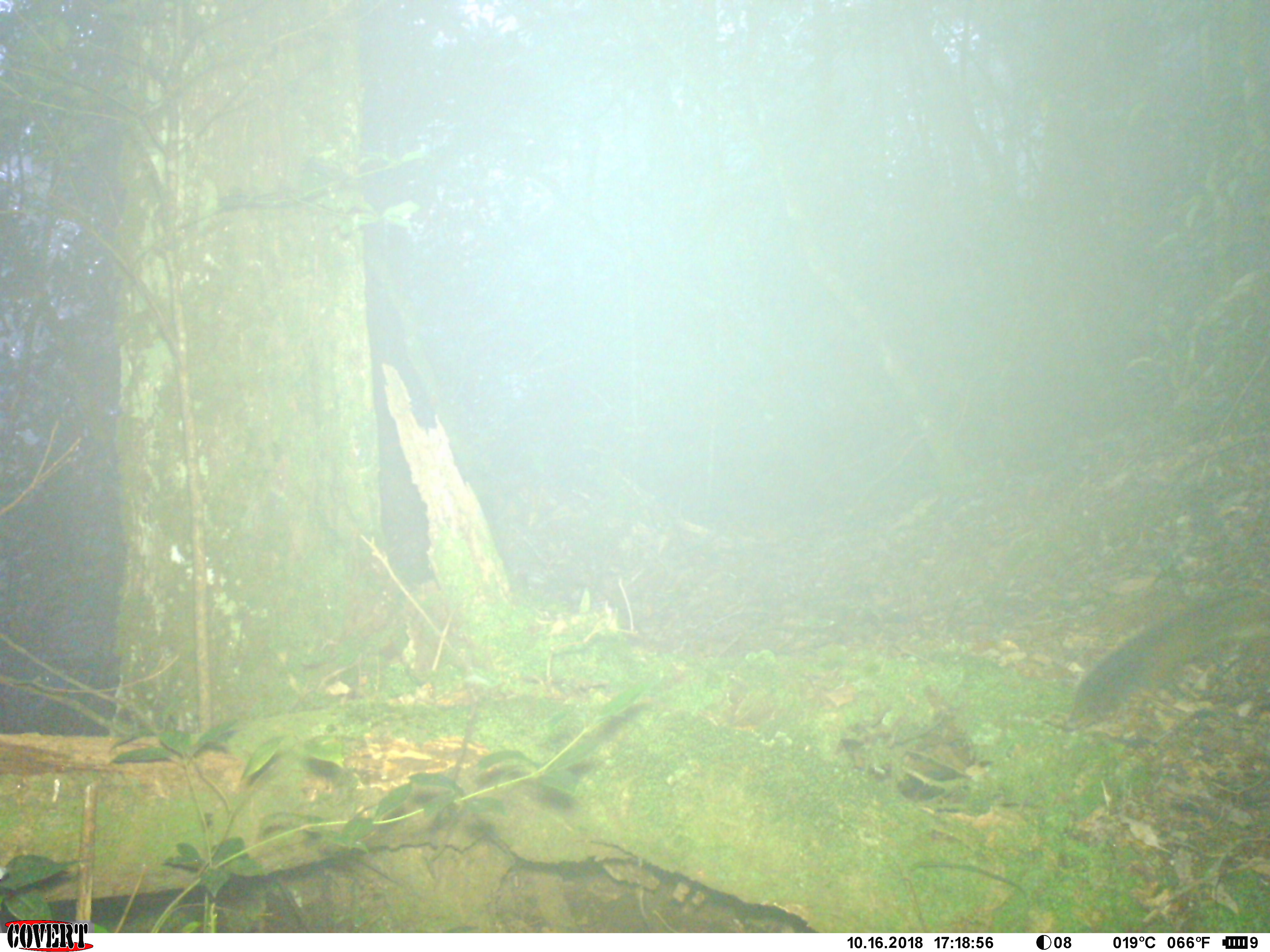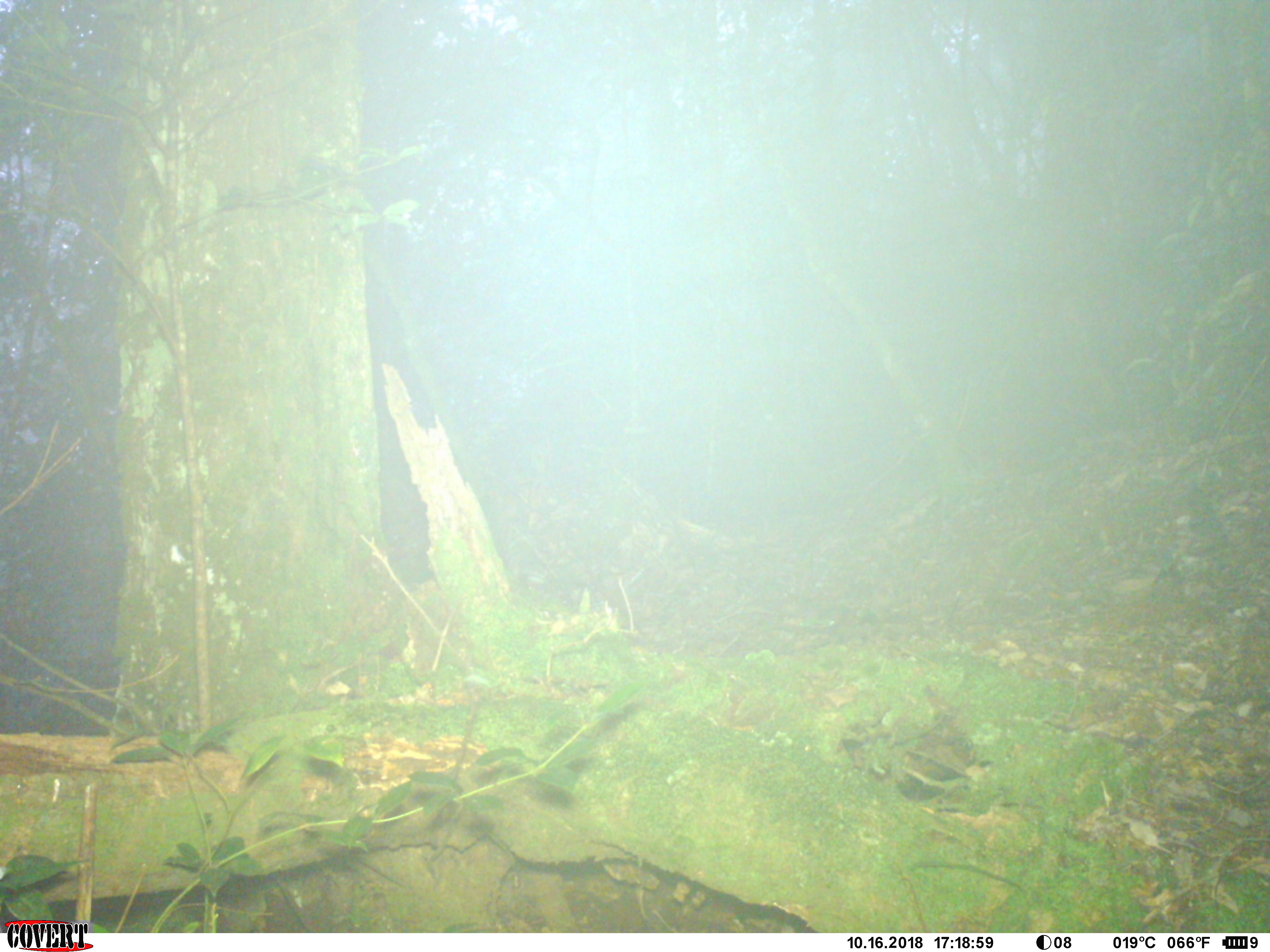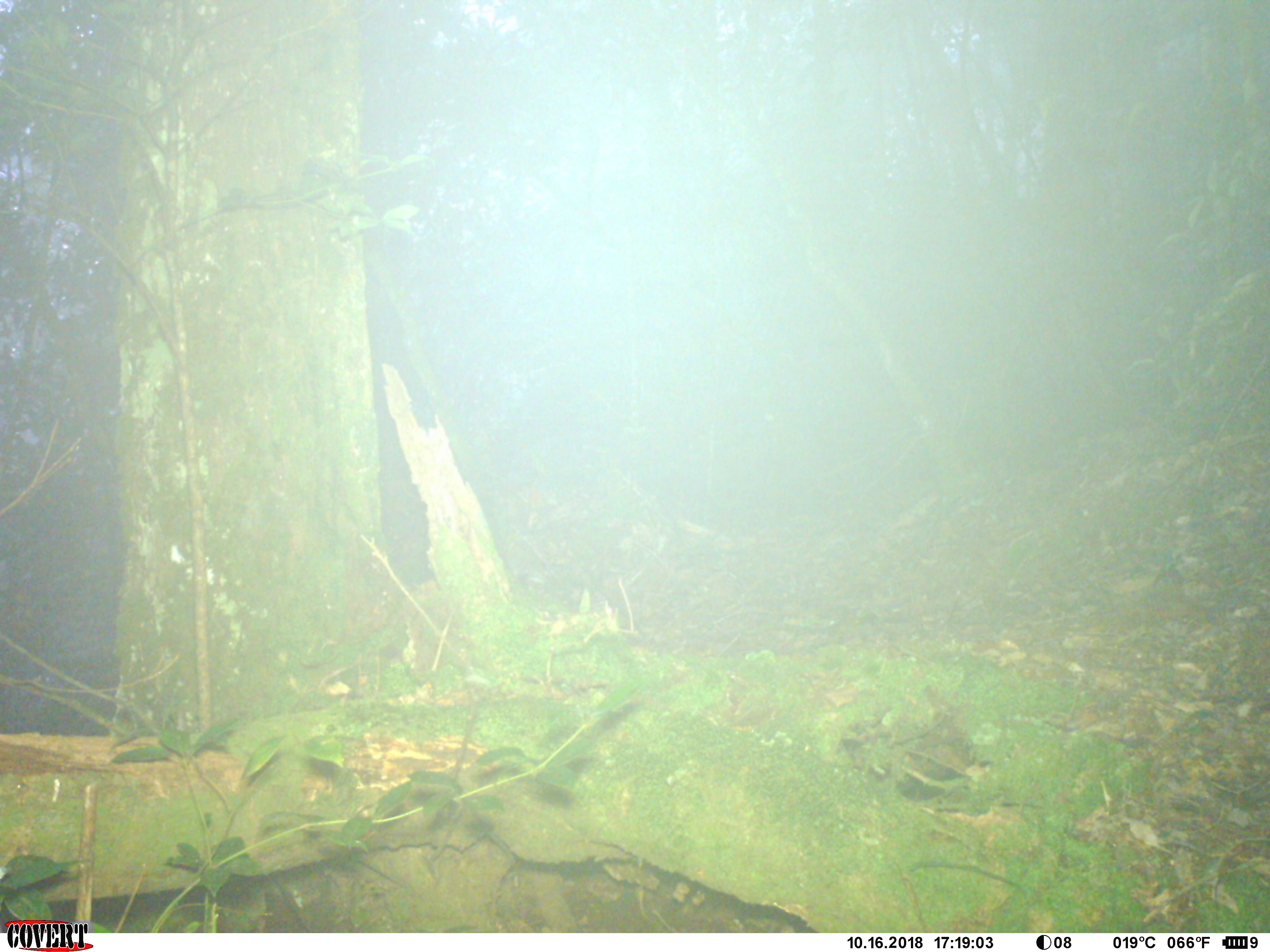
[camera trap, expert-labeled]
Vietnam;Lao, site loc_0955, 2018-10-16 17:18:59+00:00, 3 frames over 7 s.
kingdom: Animalia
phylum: Chordata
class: Mammalia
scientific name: Mammalia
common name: mammal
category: unidentified mammal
Unidentified mammal (mammal) (Mammalia). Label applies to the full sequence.